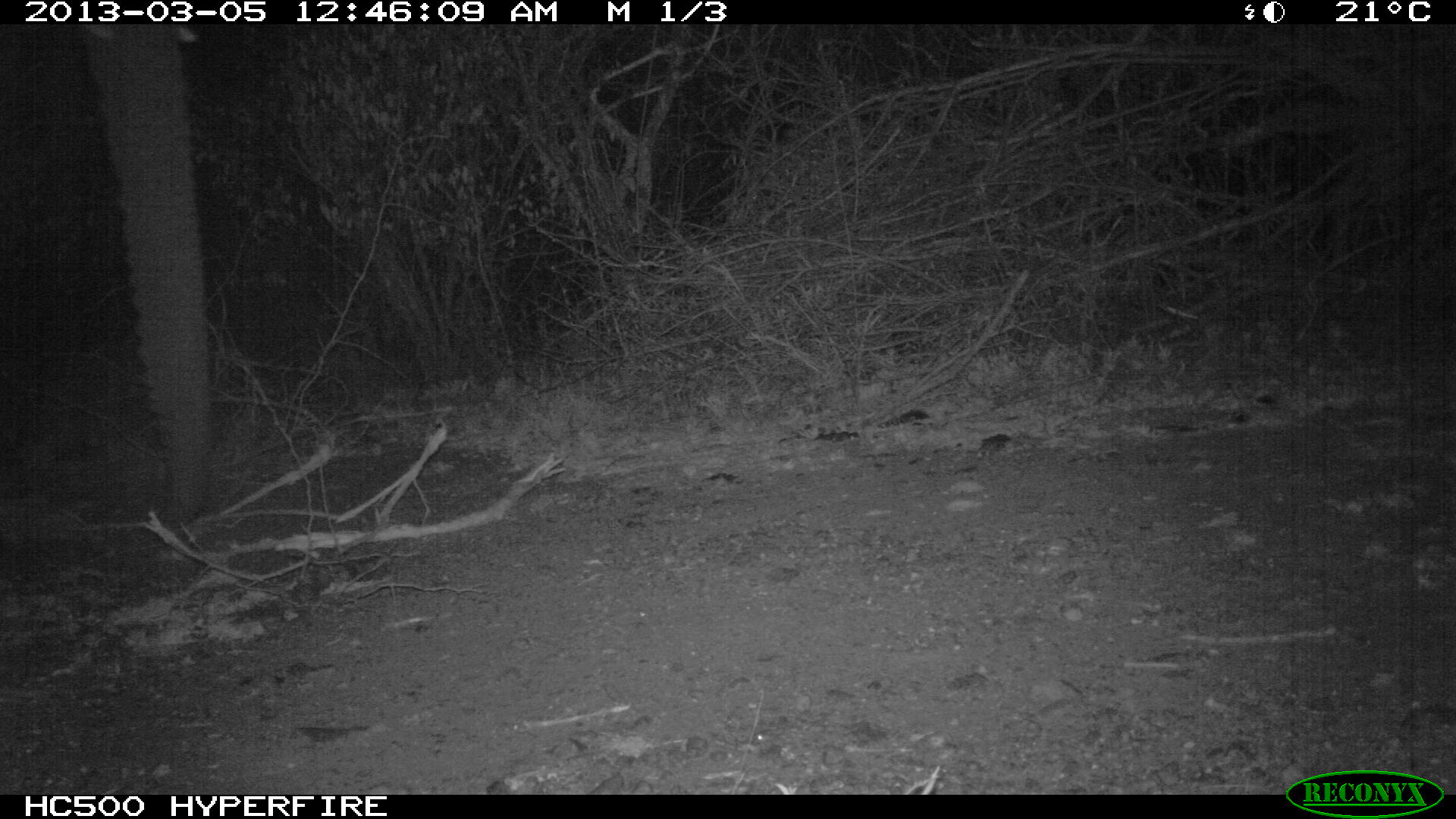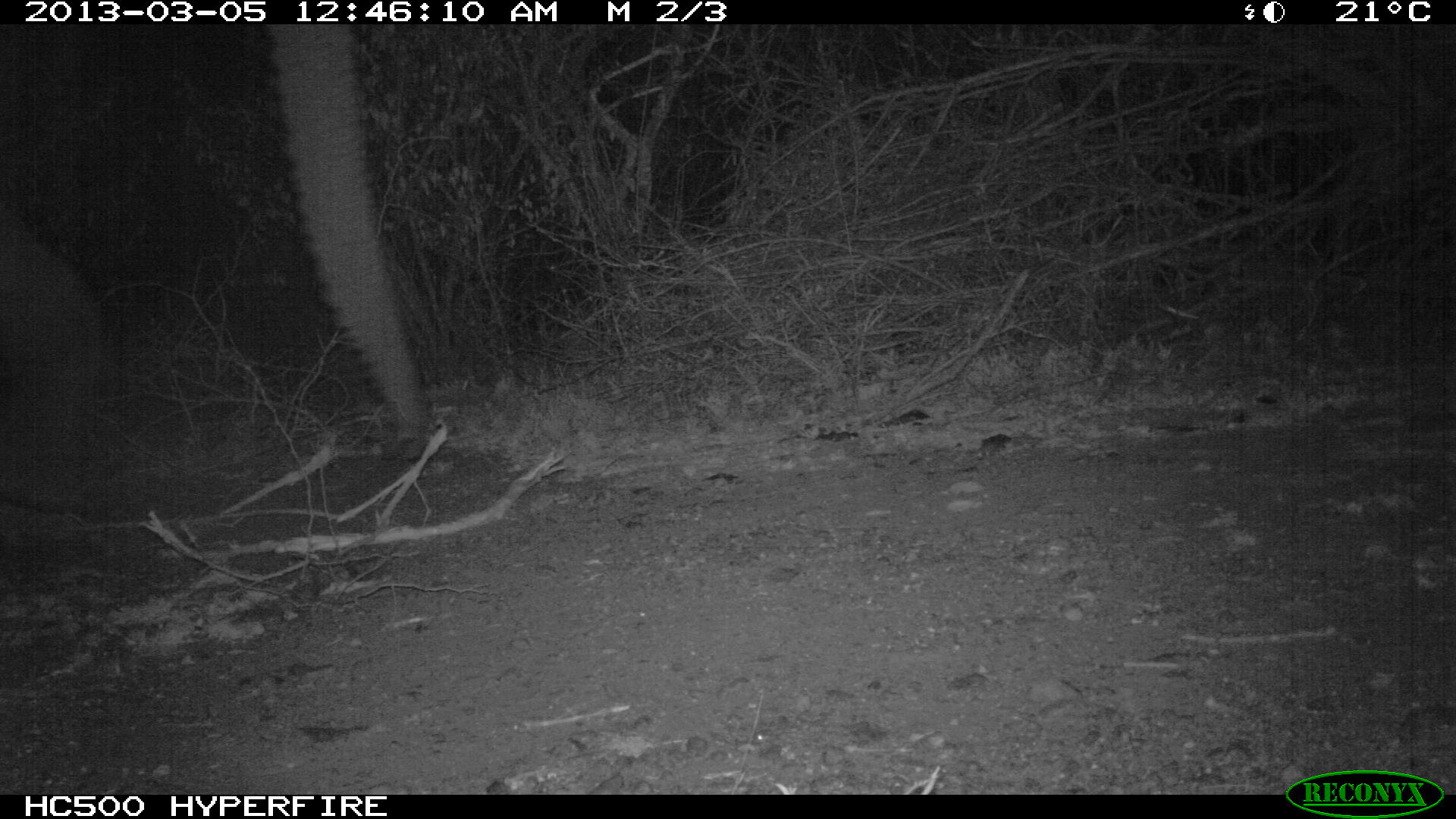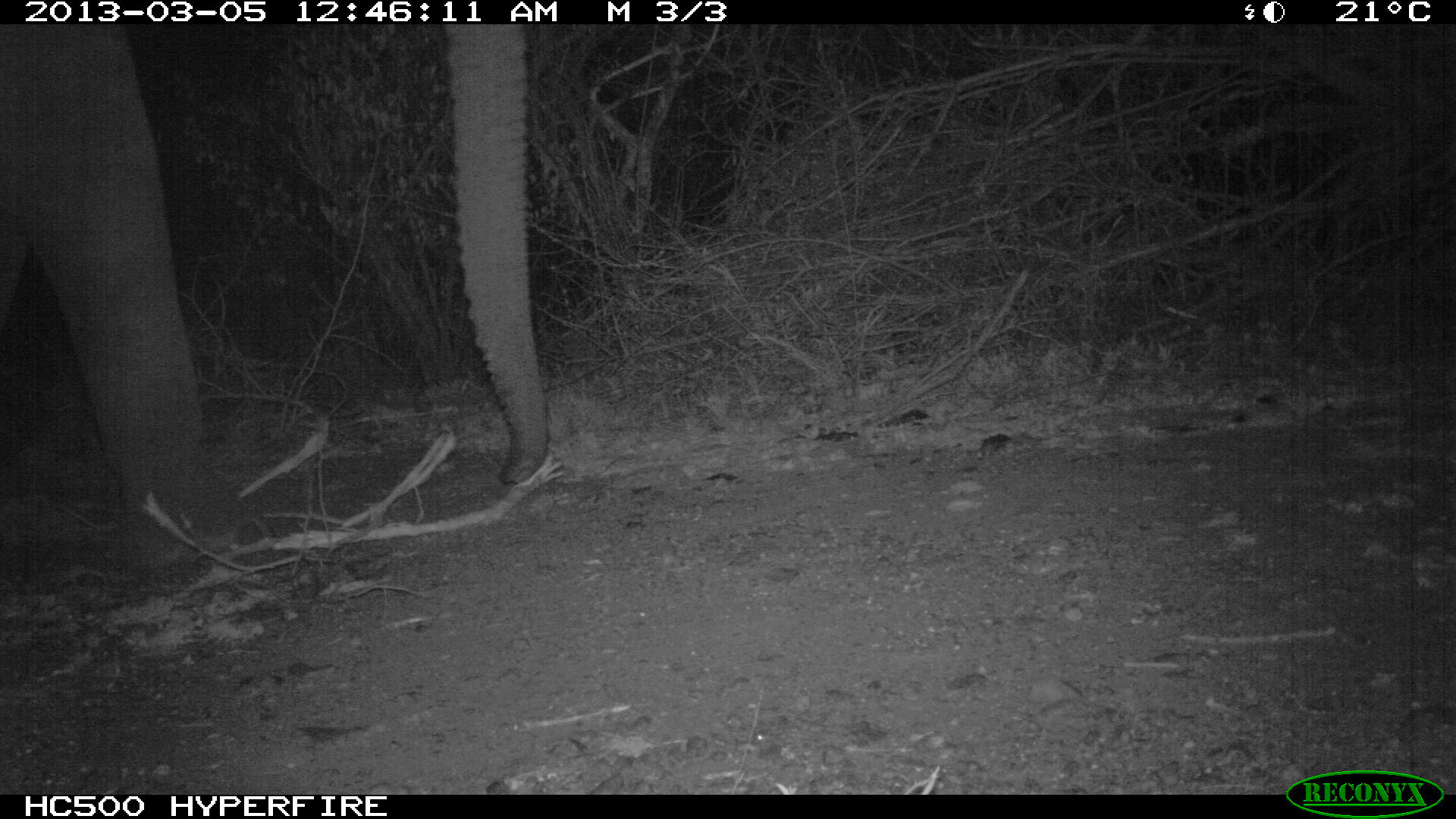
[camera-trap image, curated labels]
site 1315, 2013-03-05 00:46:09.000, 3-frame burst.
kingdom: Animalia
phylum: Chordata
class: Mammalia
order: Proboscidea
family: Elephantidae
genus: Loxodonta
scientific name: Loxodonta africana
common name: african bush elephant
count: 1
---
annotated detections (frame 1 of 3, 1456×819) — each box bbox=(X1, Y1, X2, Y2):
loxodonta africana: bbox=(74, 16, 218, 514)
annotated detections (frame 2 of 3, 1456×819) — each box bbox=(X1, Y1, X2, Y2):
loxodonta africana: bbox=(2, 24, 429, 515)